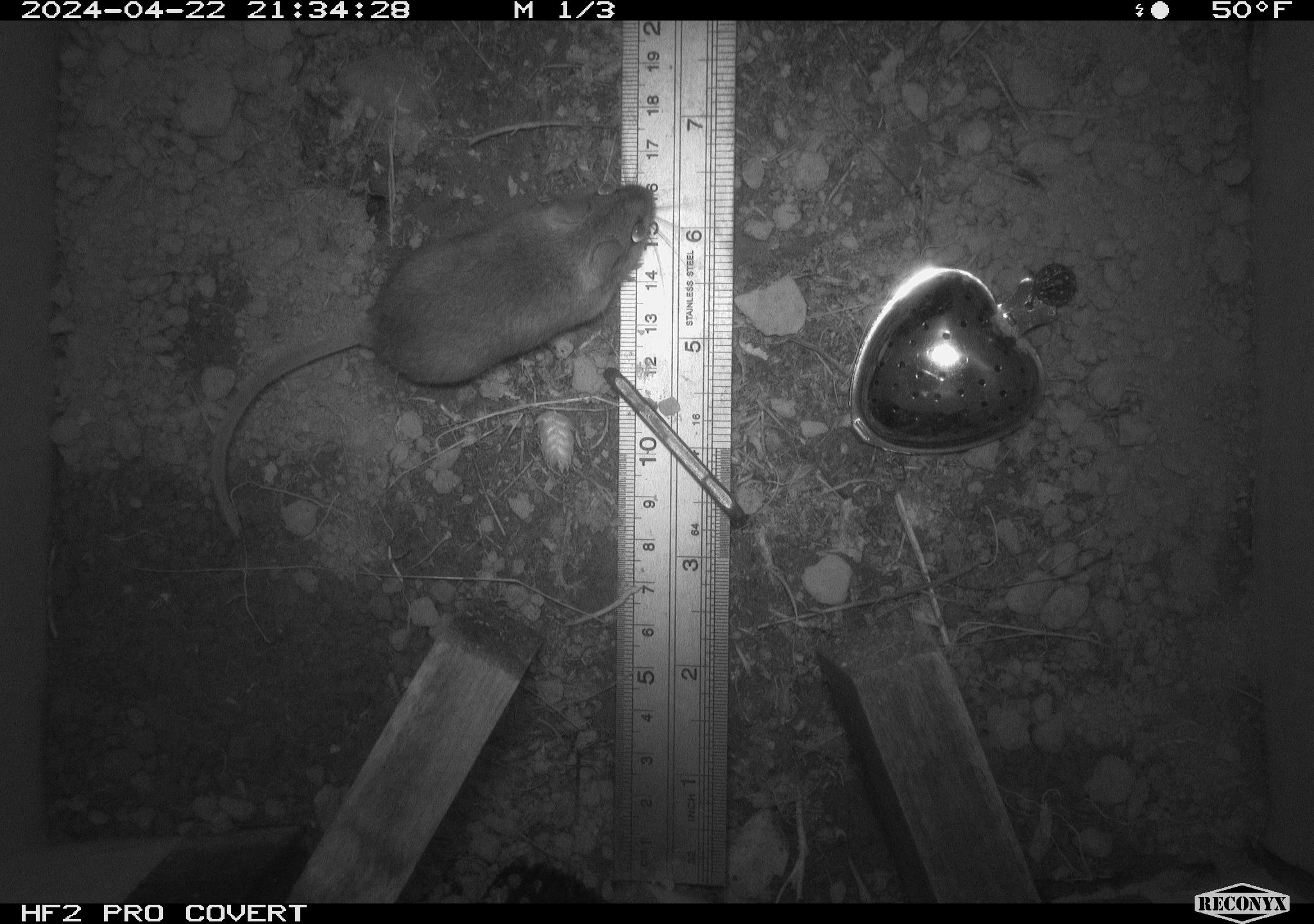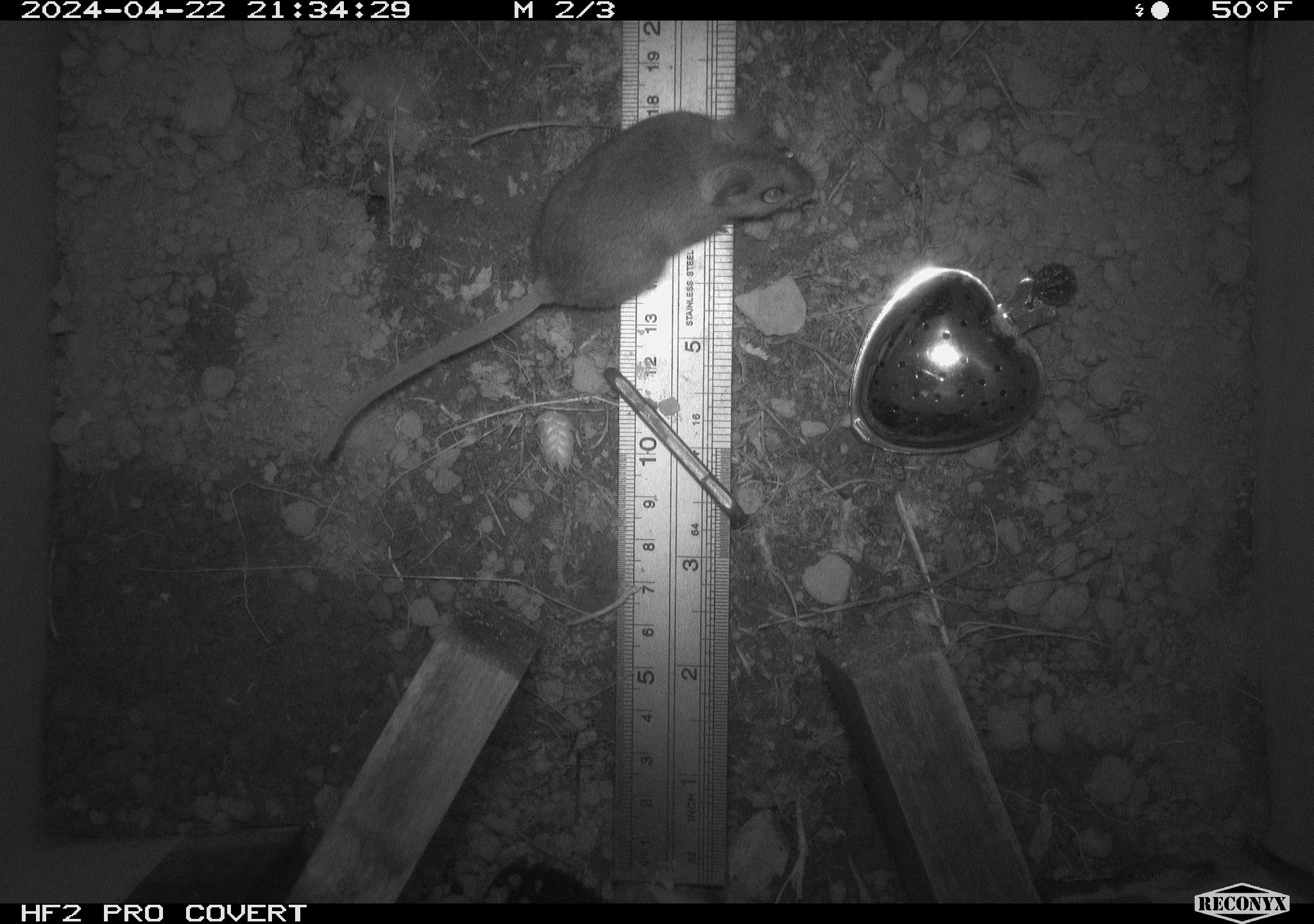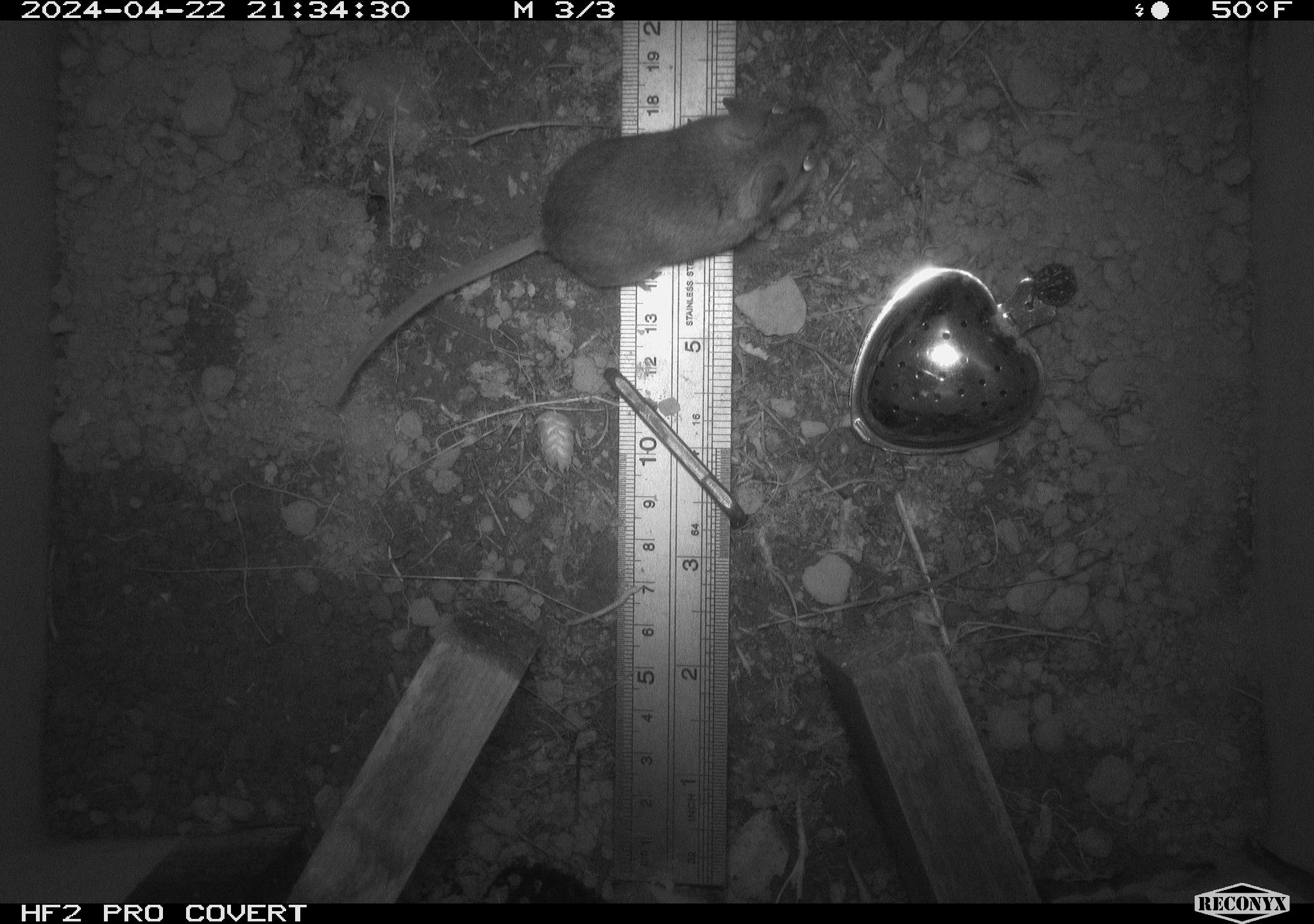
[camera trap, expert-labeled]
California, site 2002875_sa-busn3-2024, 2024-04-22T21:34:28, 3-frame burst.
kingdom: Animalia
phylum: Chordata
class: Mammalia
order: Rodentia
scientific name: Rodentia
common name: rodent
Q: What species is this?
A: Rodent (Rodentia).